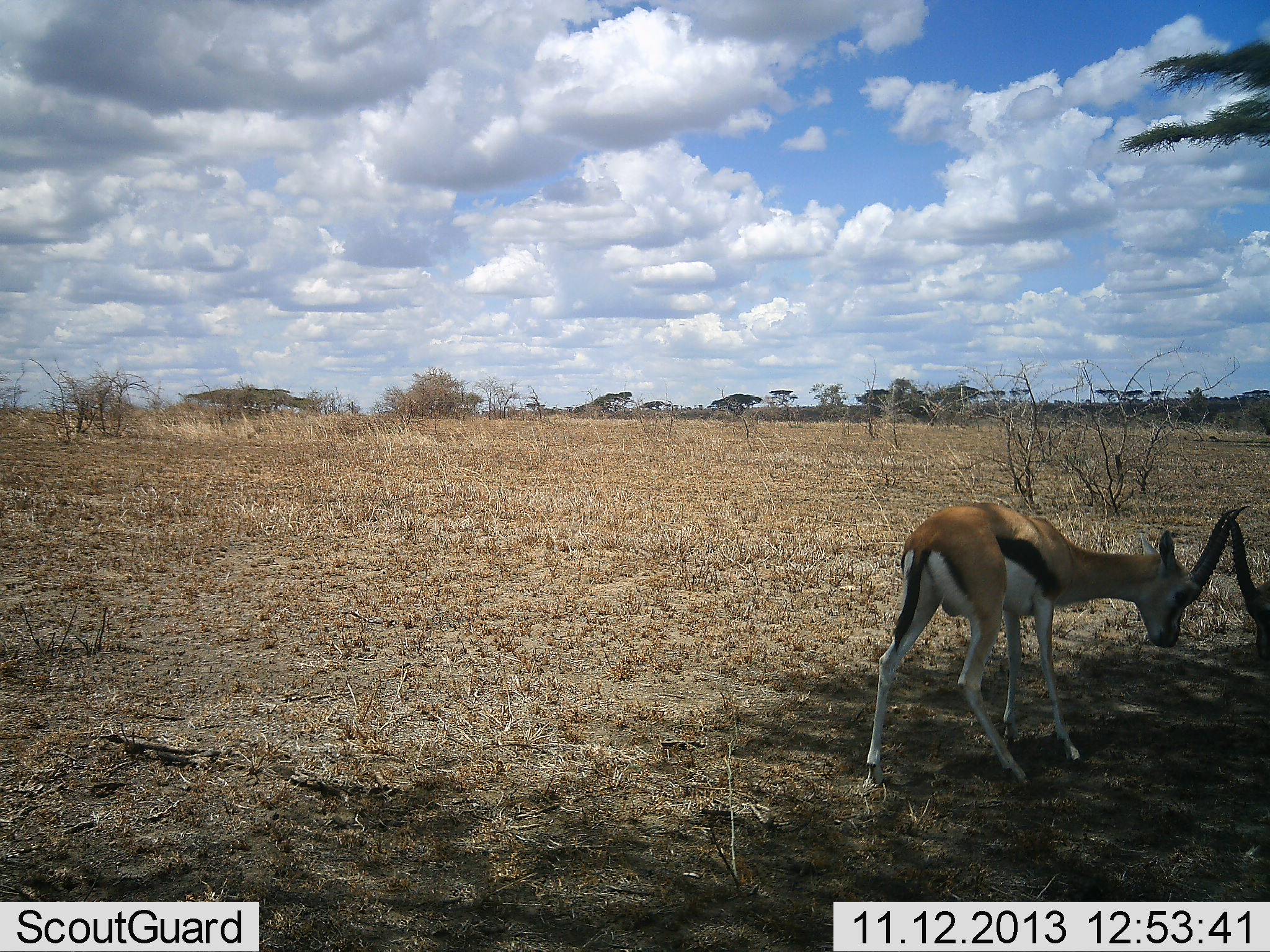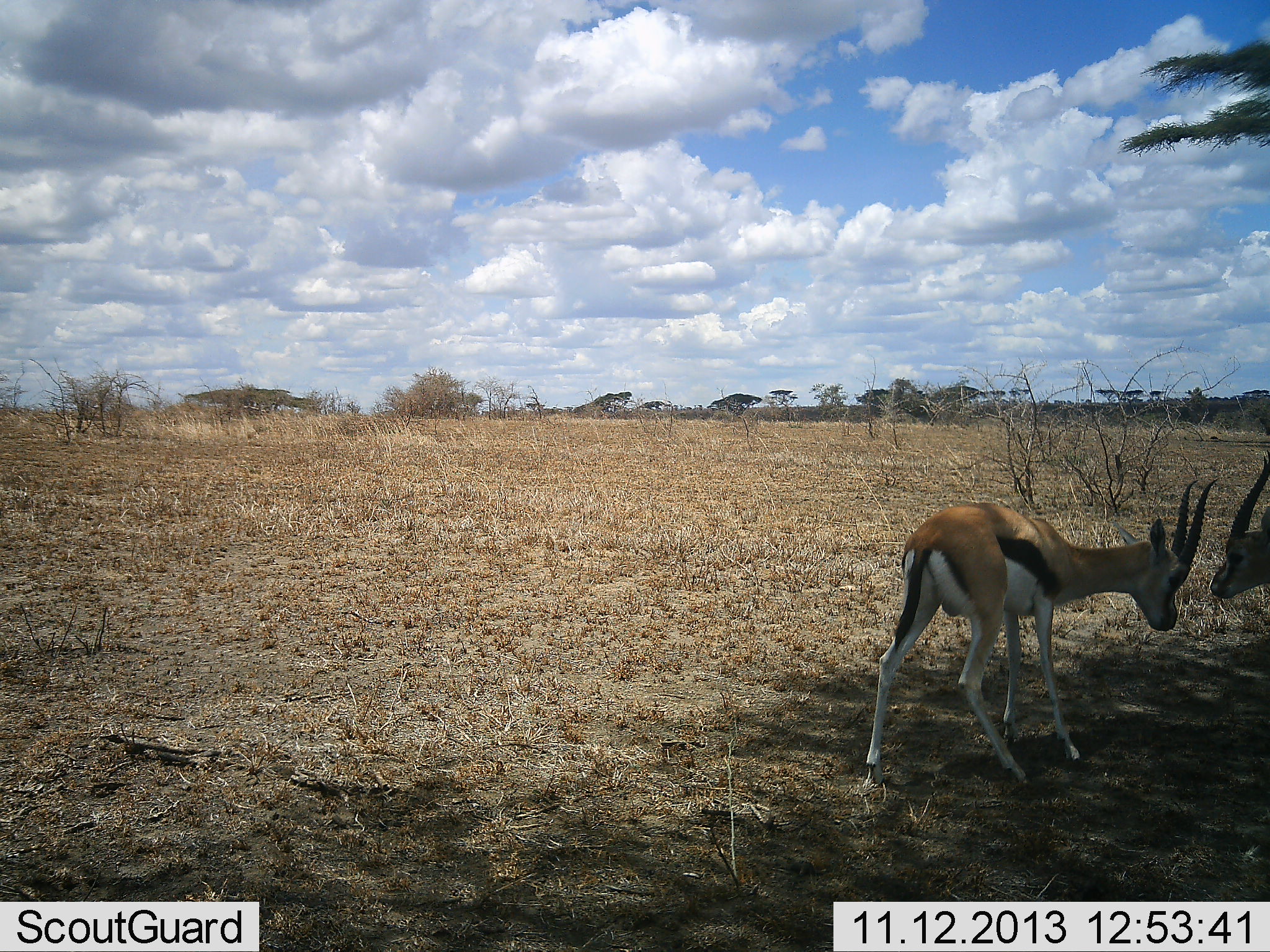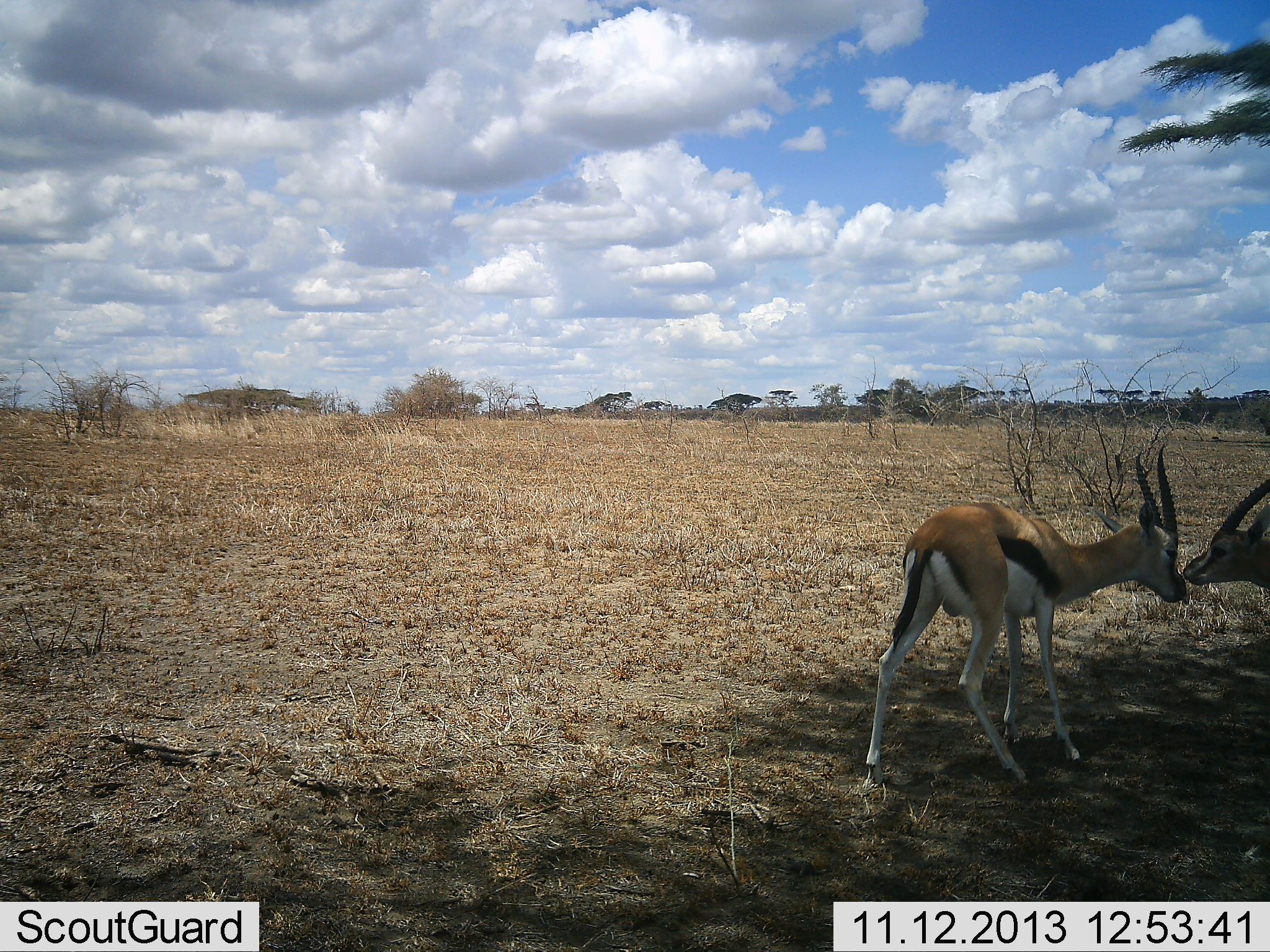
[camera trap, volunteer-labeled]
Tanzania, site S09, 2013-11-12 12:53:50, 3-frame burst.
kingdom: Animalia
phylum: Chordata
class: Mammalia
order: Artiodactyla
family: Bovidae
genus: Eudorcas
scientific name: Eudorcas thomsonii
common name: thomson's gazelle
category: gazellethomsons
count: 2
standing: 40%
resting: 0%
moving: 4%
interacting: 88%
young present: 0%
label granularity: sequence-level